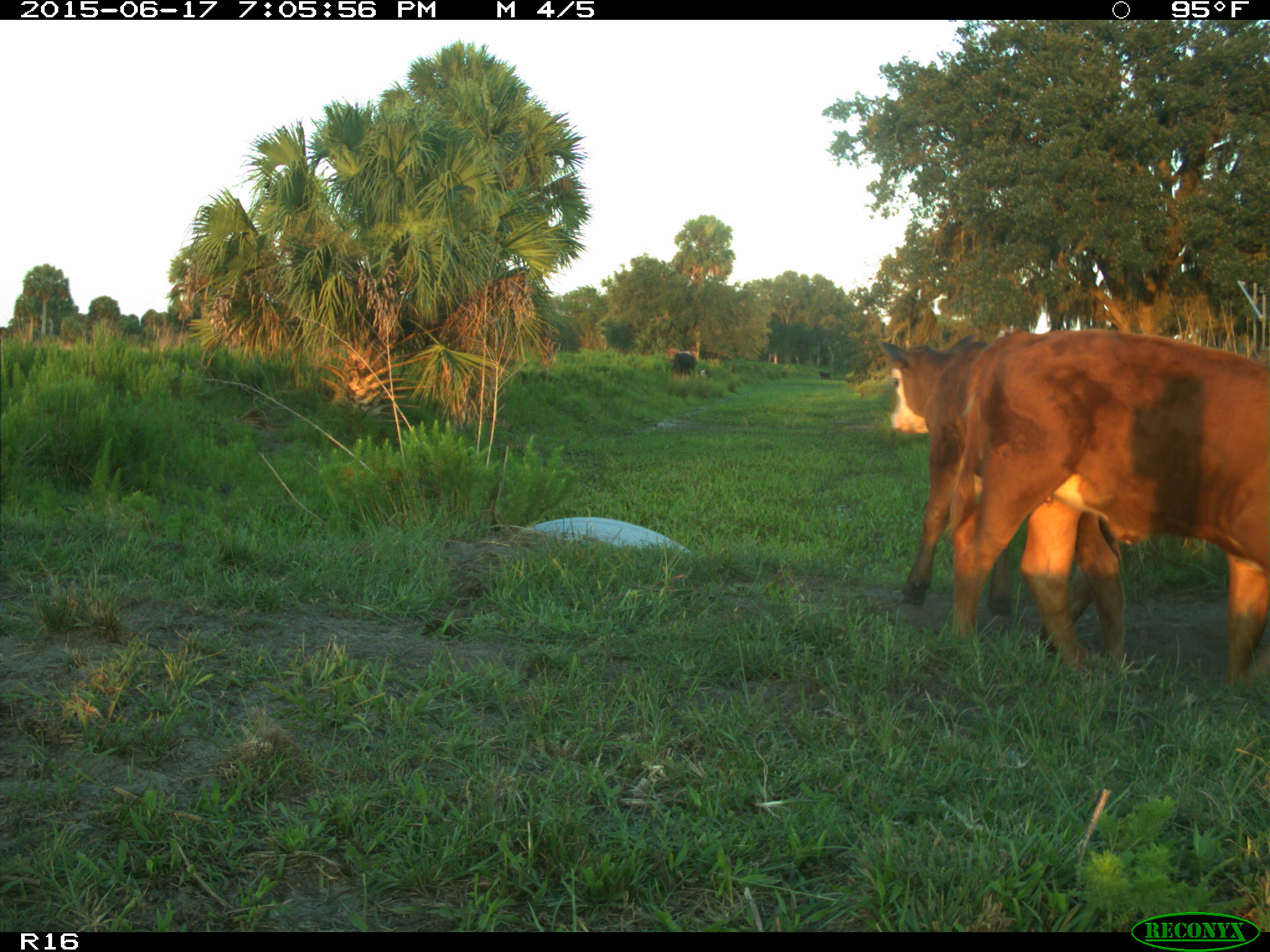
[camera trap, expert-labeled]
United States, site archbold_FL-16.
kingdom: Animalia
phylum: Chordata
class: Mammalia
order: Artiodactyla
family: Bovidae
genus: Bos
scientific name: Bos taurus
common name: domestic cow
Bos taurus (domestic cow).